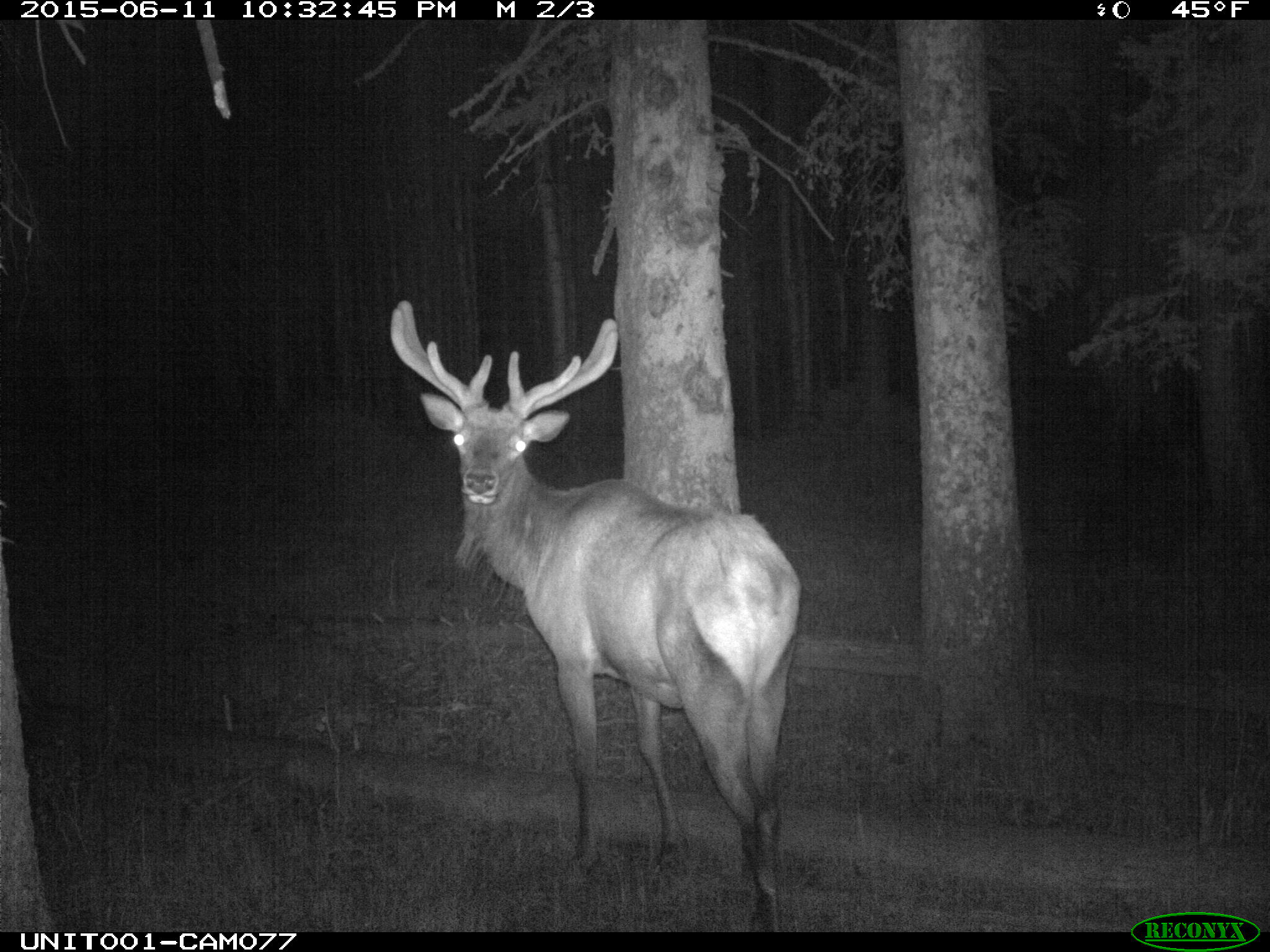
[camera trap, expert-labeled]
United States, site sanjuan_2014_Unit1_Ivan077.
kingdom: Animalia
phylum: Chordata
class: Mammalia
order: Artiodactyla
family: Cervidae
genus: Cervus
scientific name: Cervus elaphus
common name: red deer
Cervus elaphus (red deer).